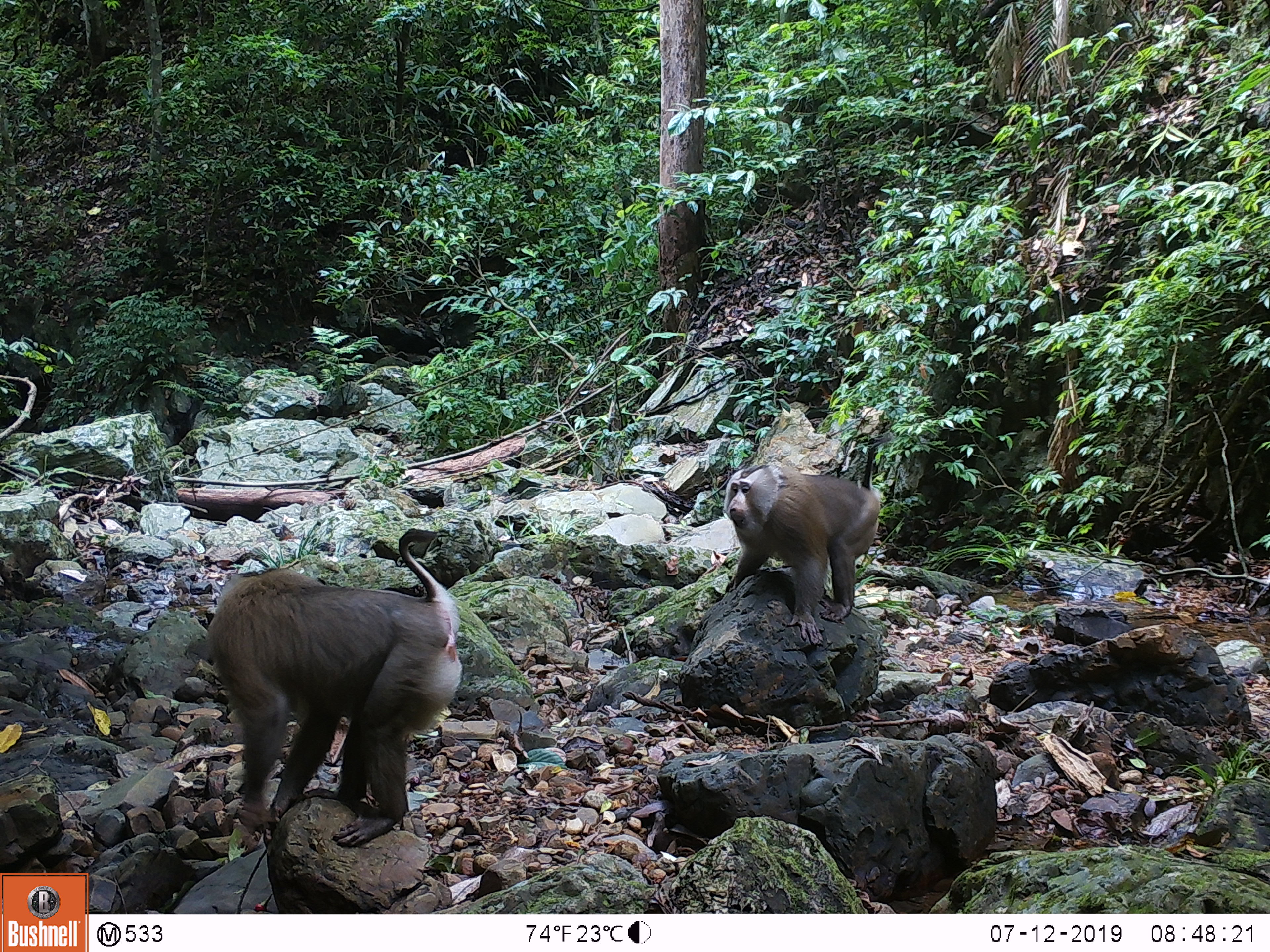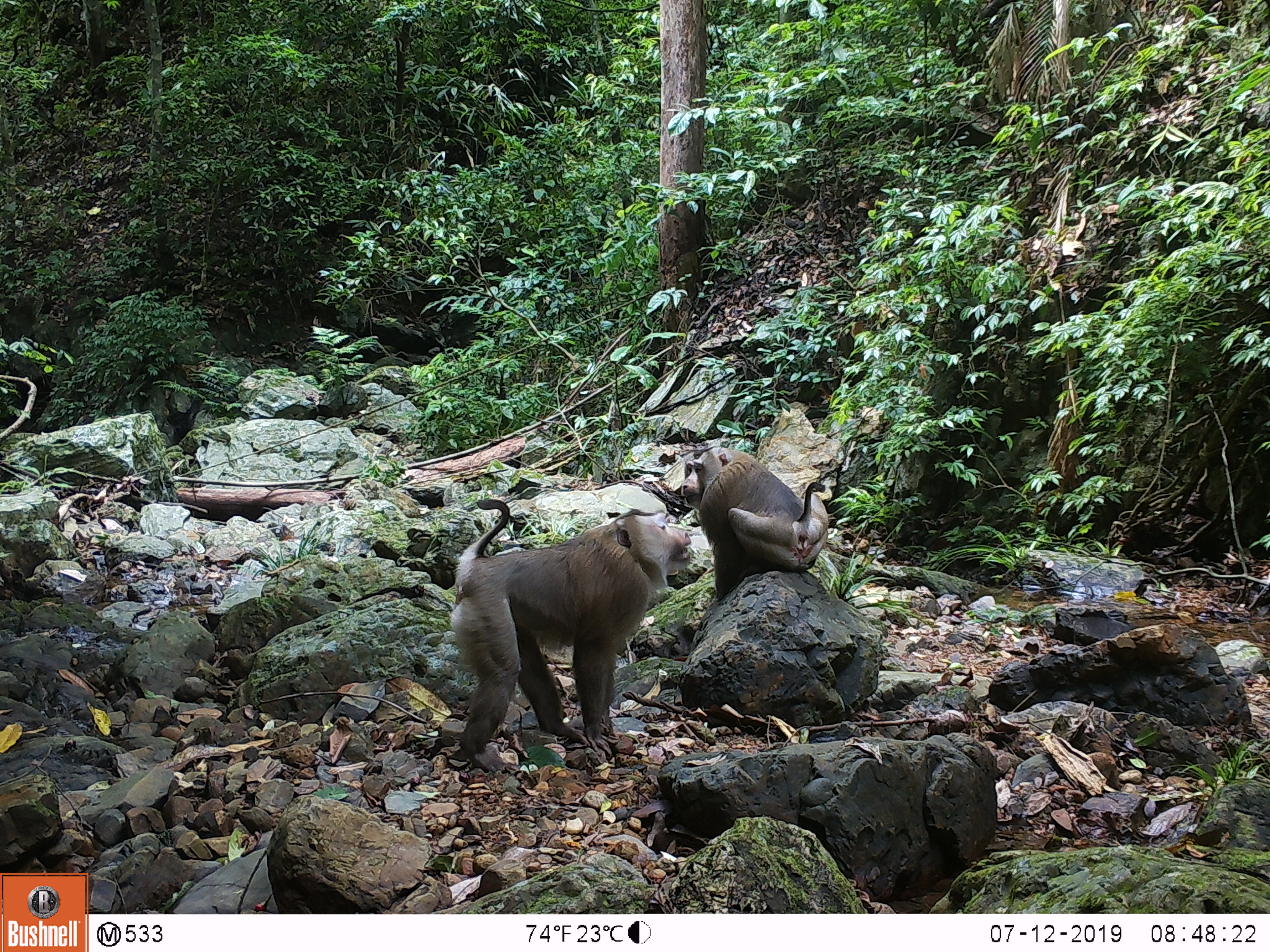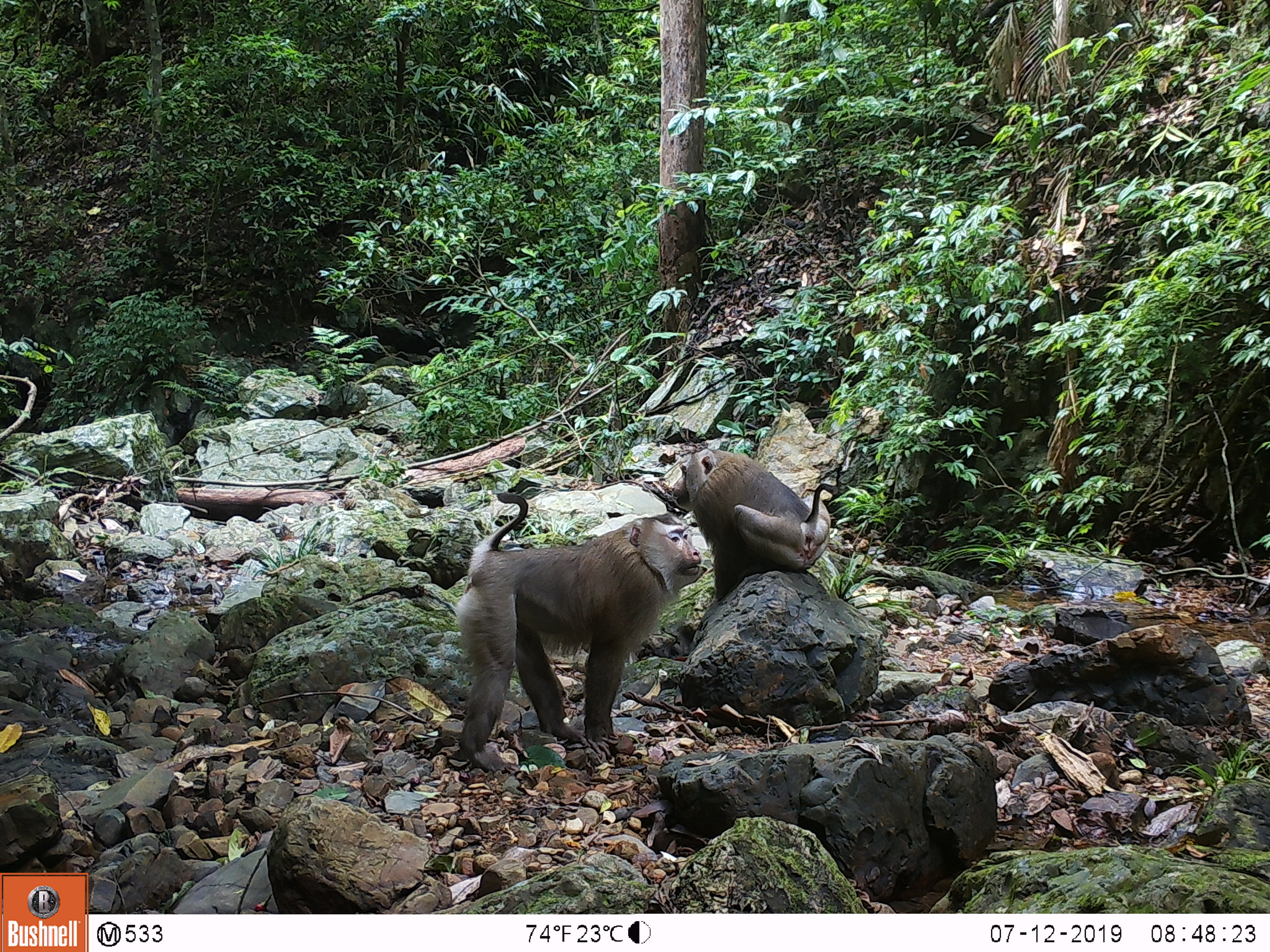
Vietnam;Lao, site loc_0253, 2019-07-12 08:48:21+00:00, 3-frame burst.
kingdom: Animalia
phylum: Chordata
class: Mammalia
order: Primates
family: Cercopithecidae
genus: Macaca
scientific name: Macaca nemestrina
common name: pig-tailed macaque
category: pig tailed macaque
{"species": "pig tailed macaque (pig-tailed macaque) (Macaca nemestrina)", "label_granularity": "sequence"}